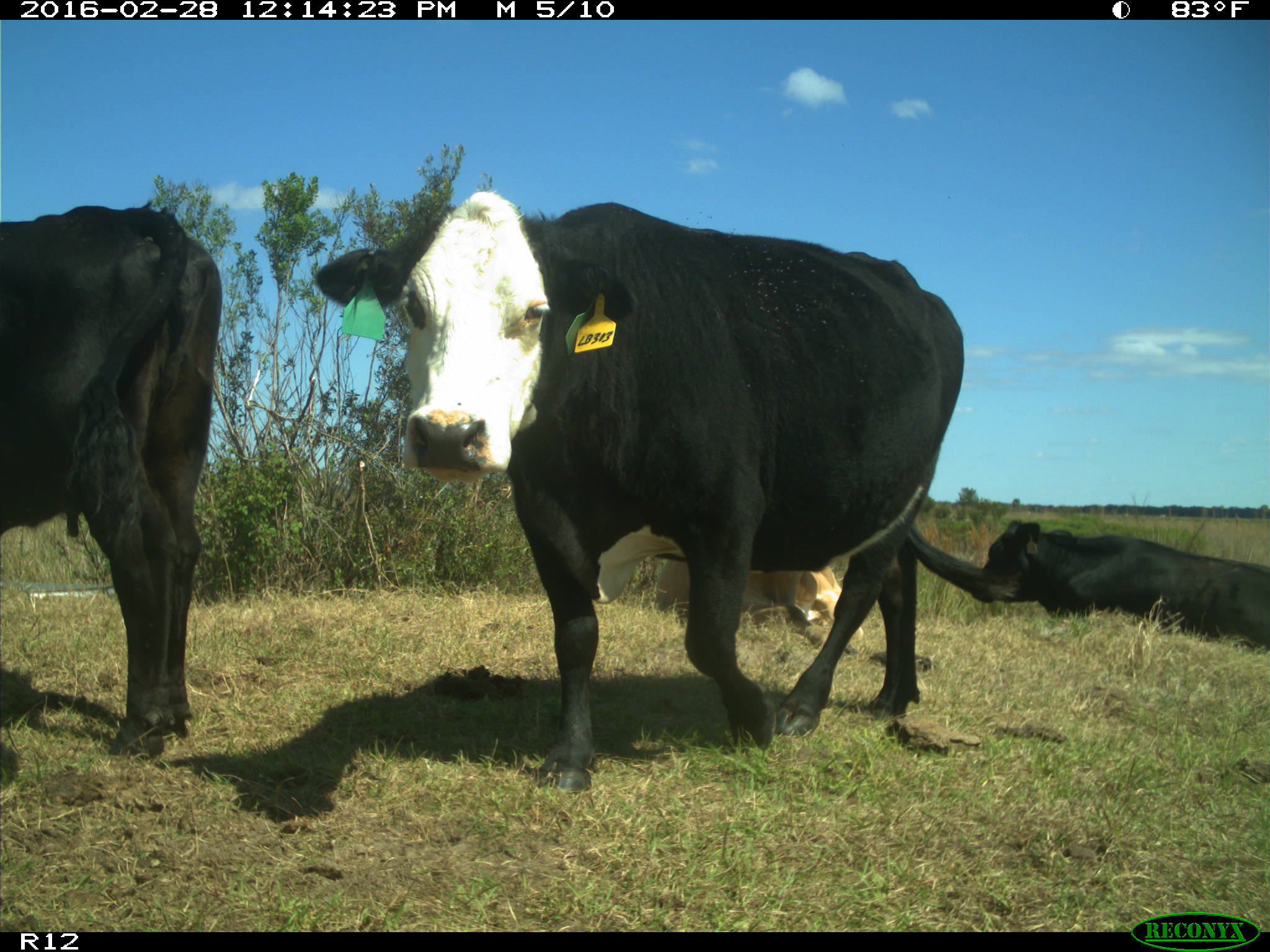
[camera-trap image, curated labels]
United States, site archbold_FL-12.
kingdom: Animalia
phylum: Chordata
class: Mammalia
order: Artiodactyla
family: Bovidae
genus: Bos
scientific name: Bos taurus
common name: domestic cow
Bos taurus (domestic cow).